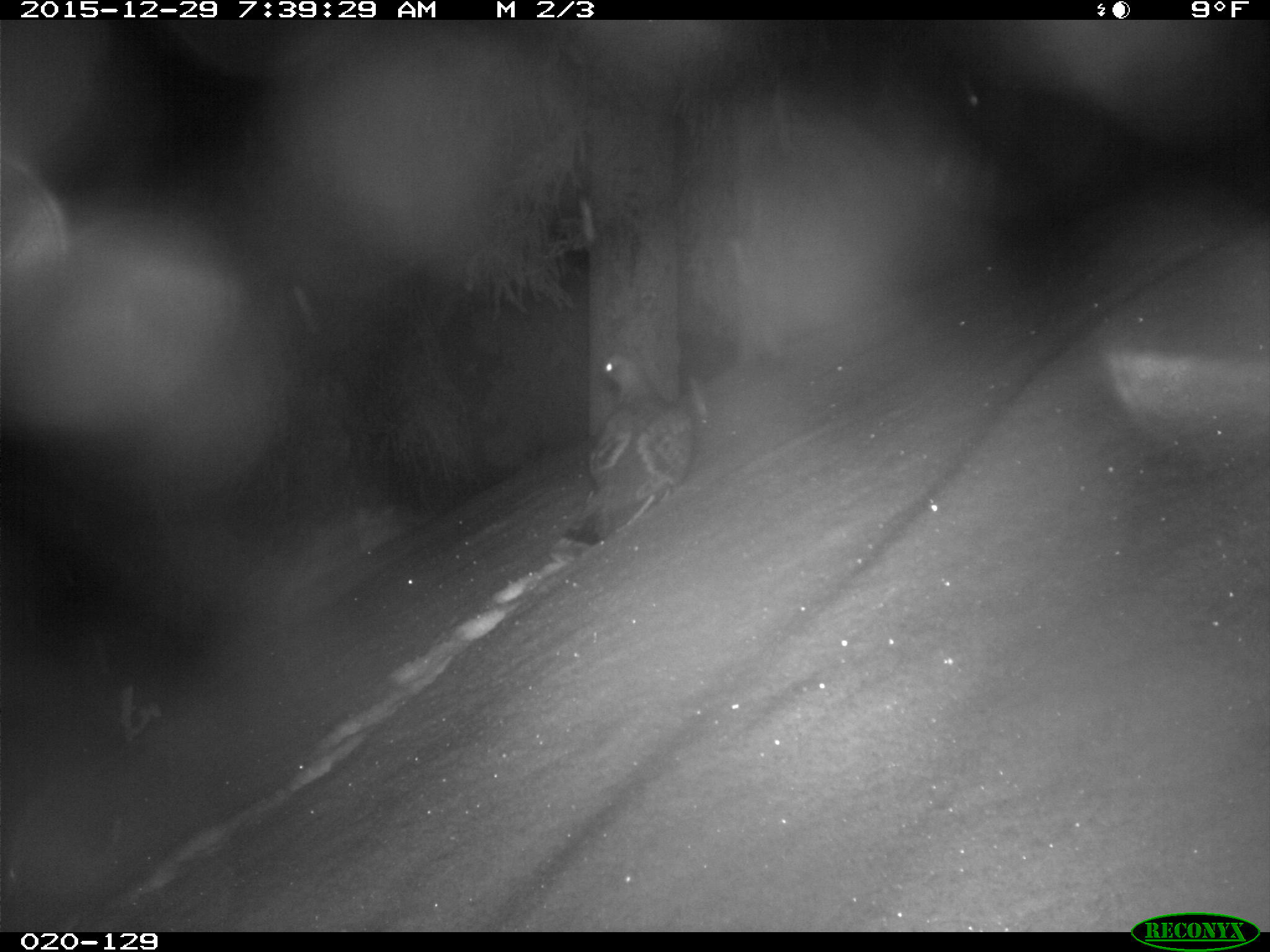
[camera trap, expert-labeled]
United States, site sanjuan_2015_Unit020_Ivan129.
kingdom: Animalia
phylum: Chordata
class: Aves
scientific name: Aves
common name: birds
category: unidentified bird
Unidentified bird (birds) (Aves).